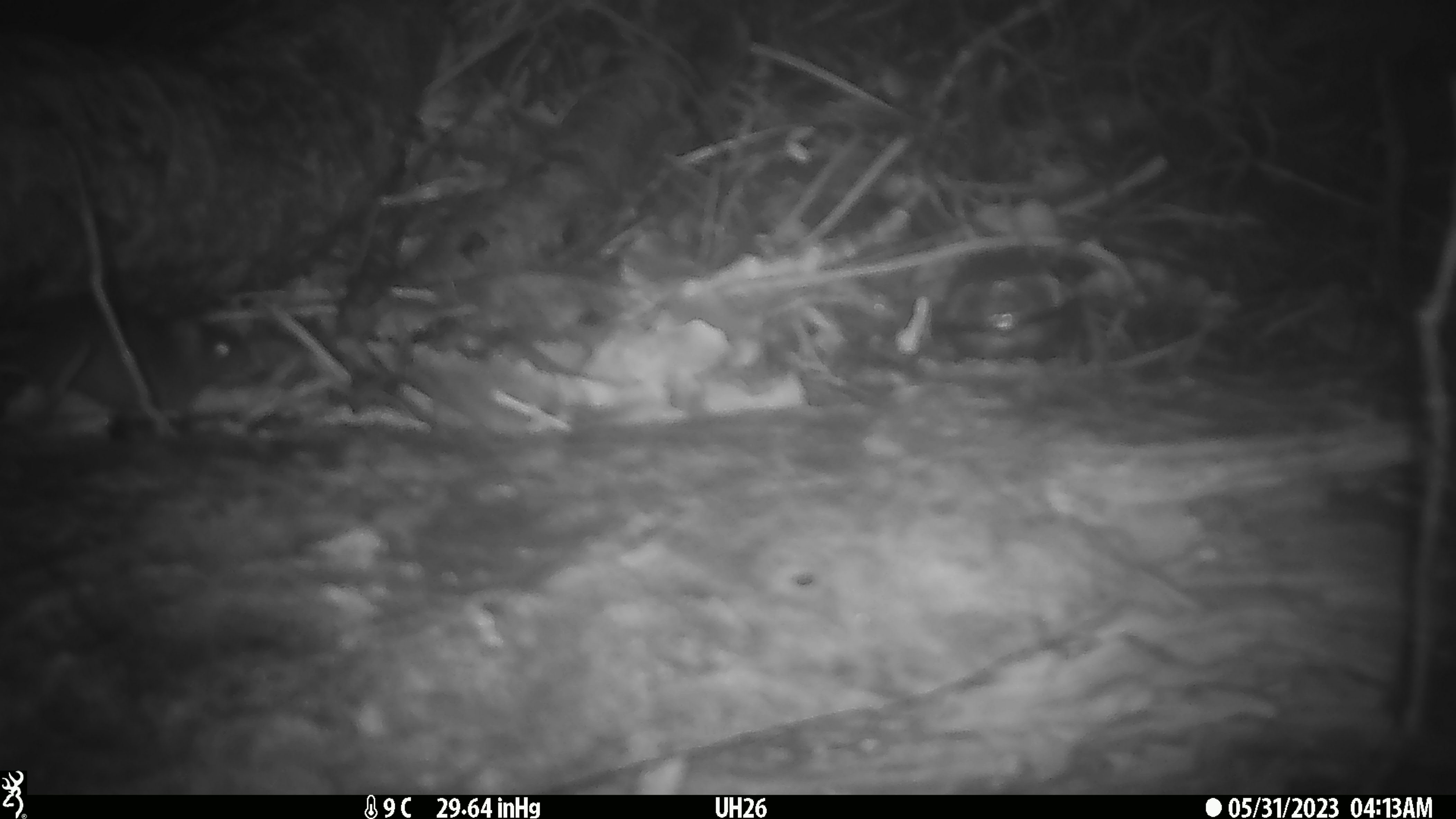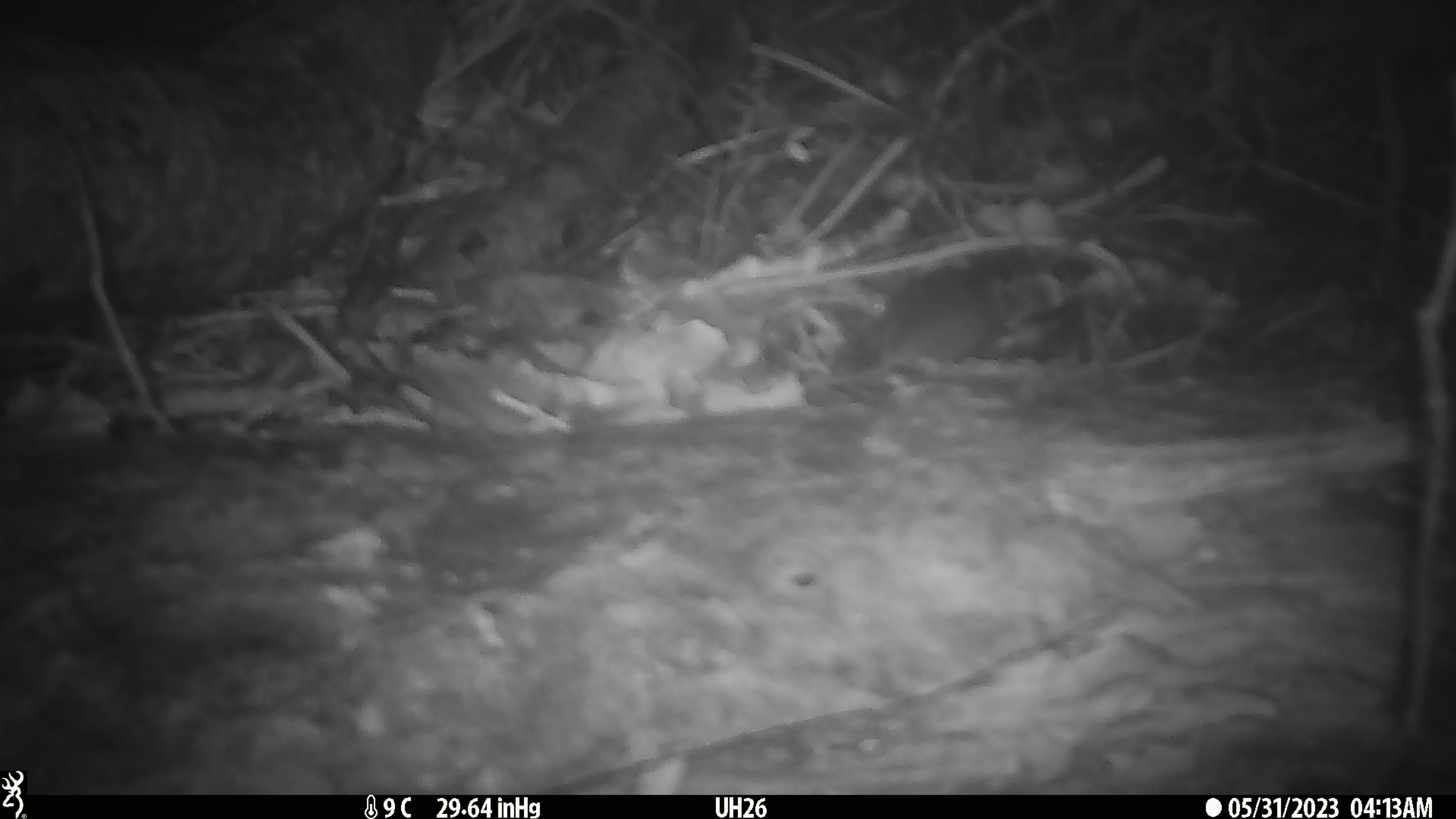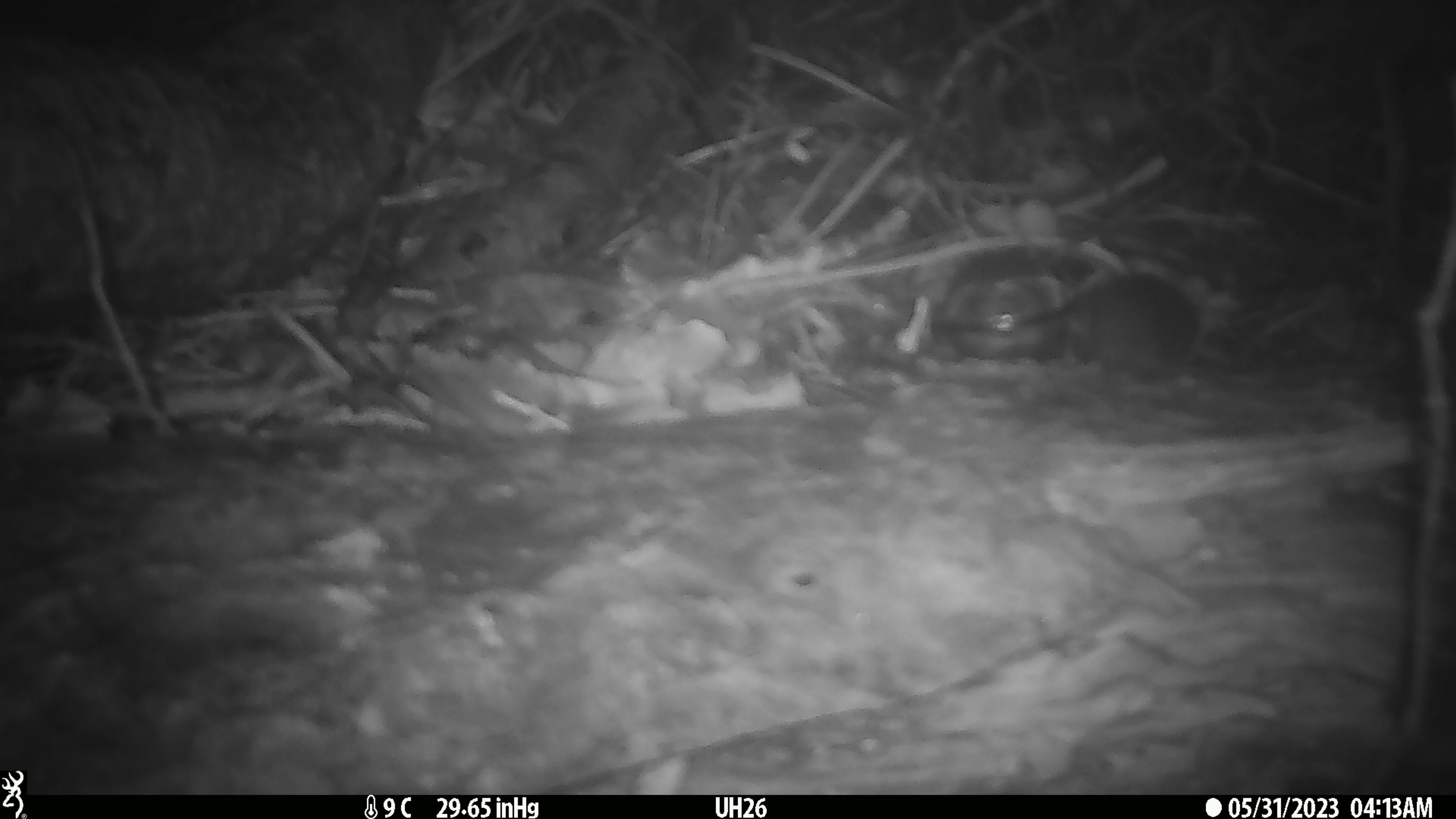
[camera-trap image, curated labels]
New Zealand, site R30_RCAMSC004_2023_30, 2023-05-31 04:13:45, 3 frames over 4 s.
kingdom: Animalia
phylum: Chordata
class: Mammalia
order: Rodentia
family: Muridae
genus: Mus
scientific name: Mus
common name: mouse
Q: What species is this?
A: Mouse (Mus).